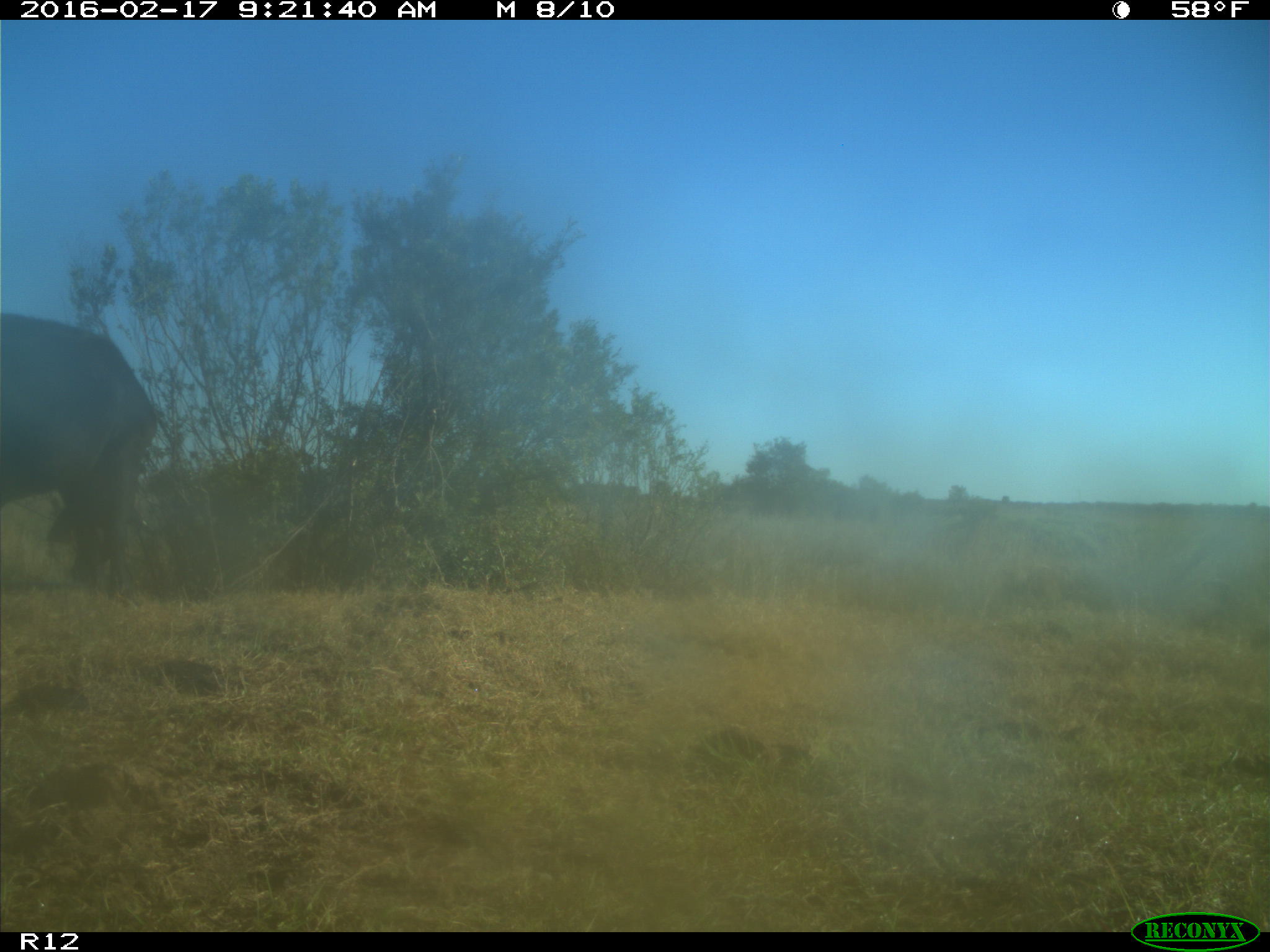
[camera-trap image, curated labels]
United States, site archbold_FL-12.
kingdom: Animalia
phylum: Chordata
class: Mammalia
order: Artiodactyla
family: Bovidae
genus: Bos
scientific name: Bos taurus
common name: domestic cow